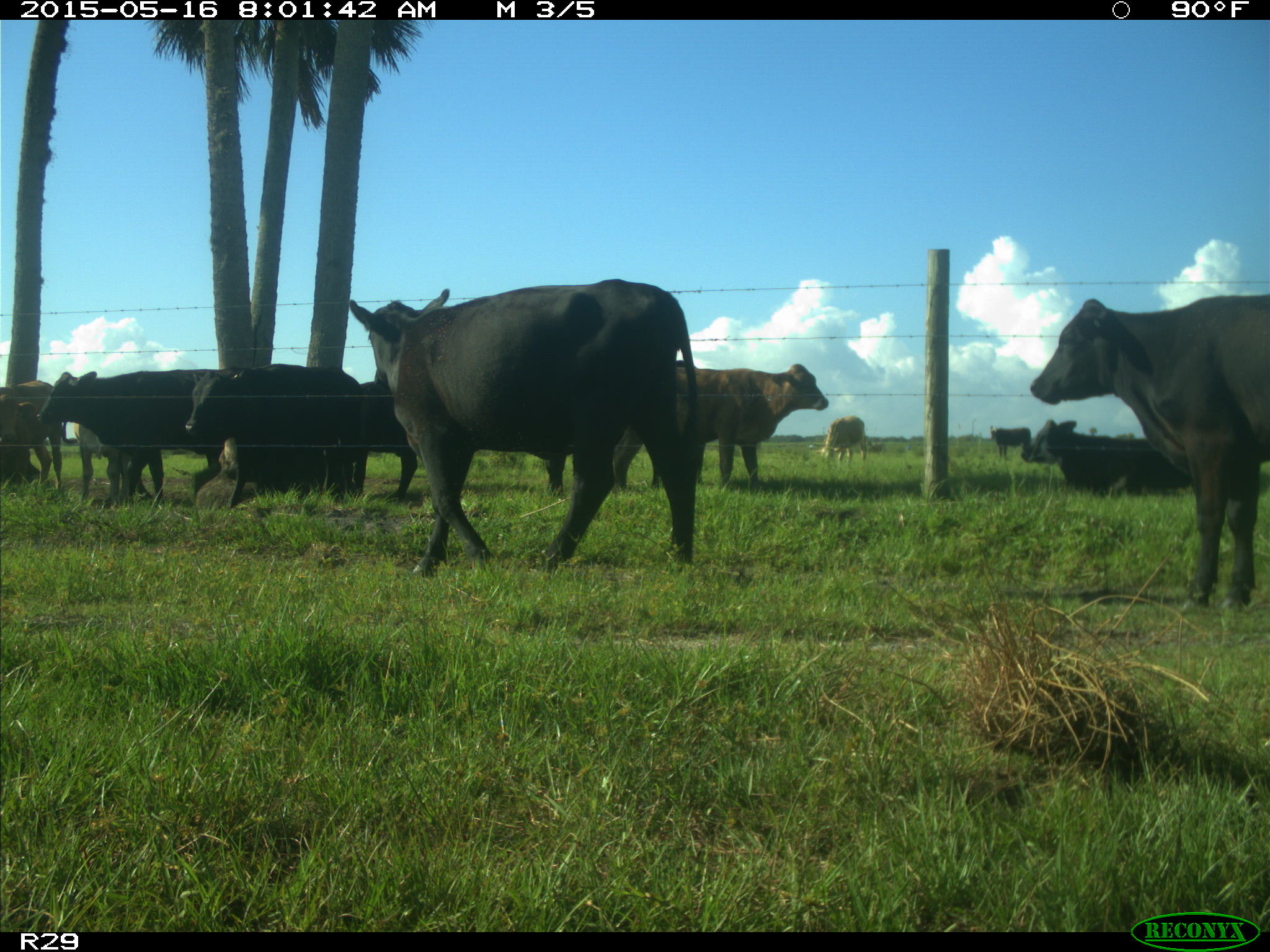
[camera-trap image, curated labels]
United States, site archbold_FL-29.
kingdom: Animalia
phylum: Chordata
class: Mammalia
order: Artiodactyla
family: Bovidae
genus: Bos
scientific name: Bos taurus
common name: domestic cow